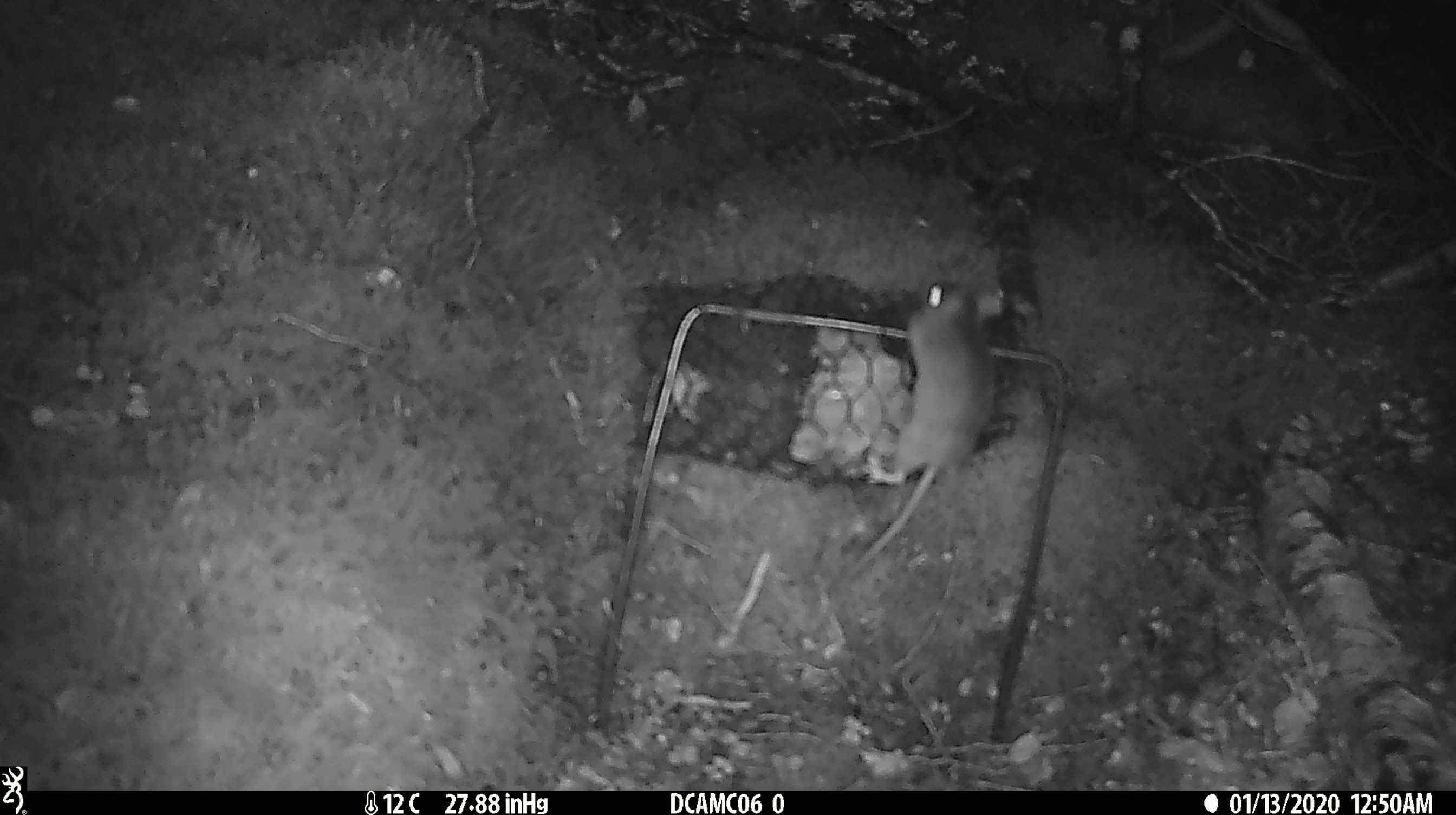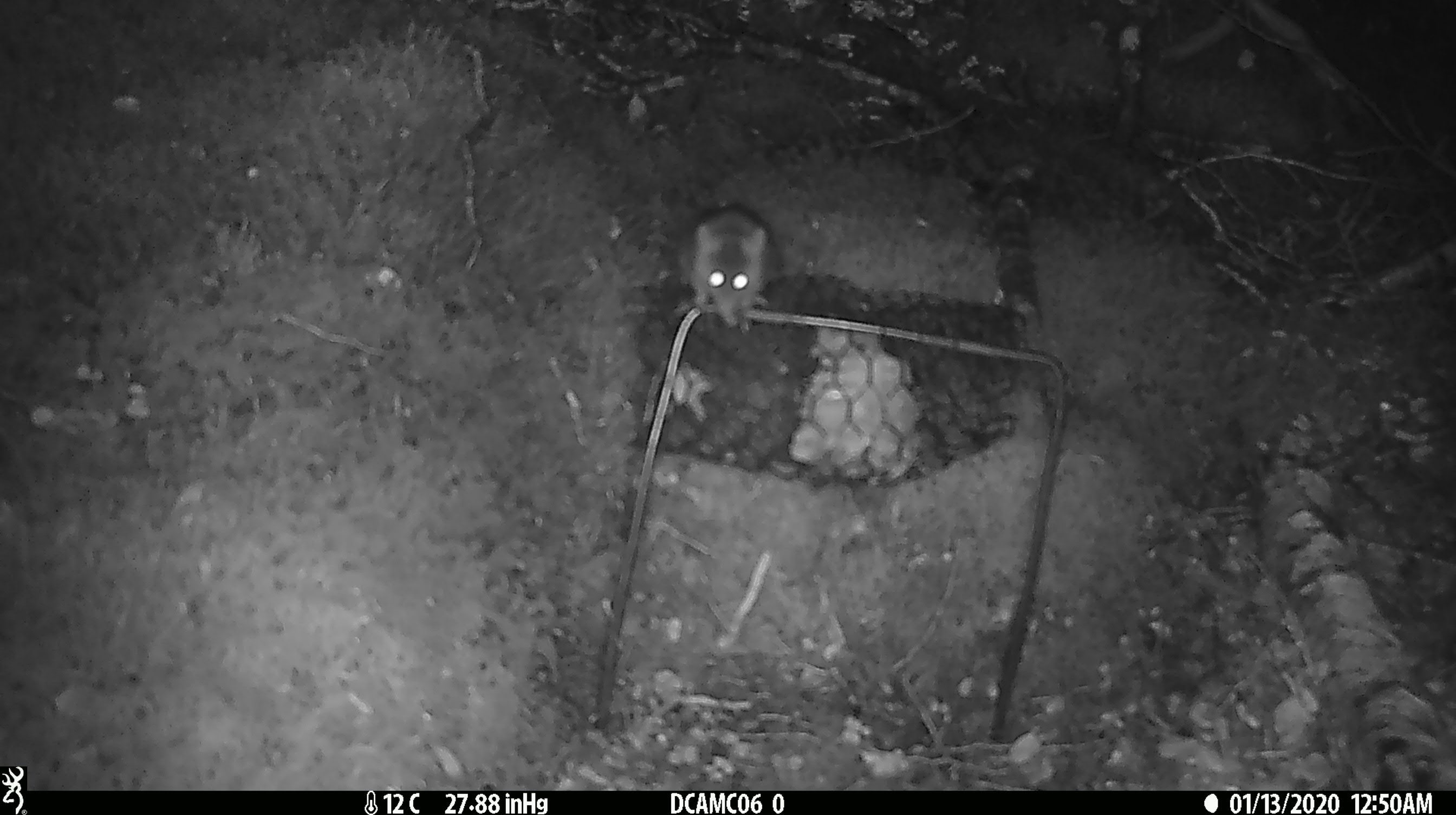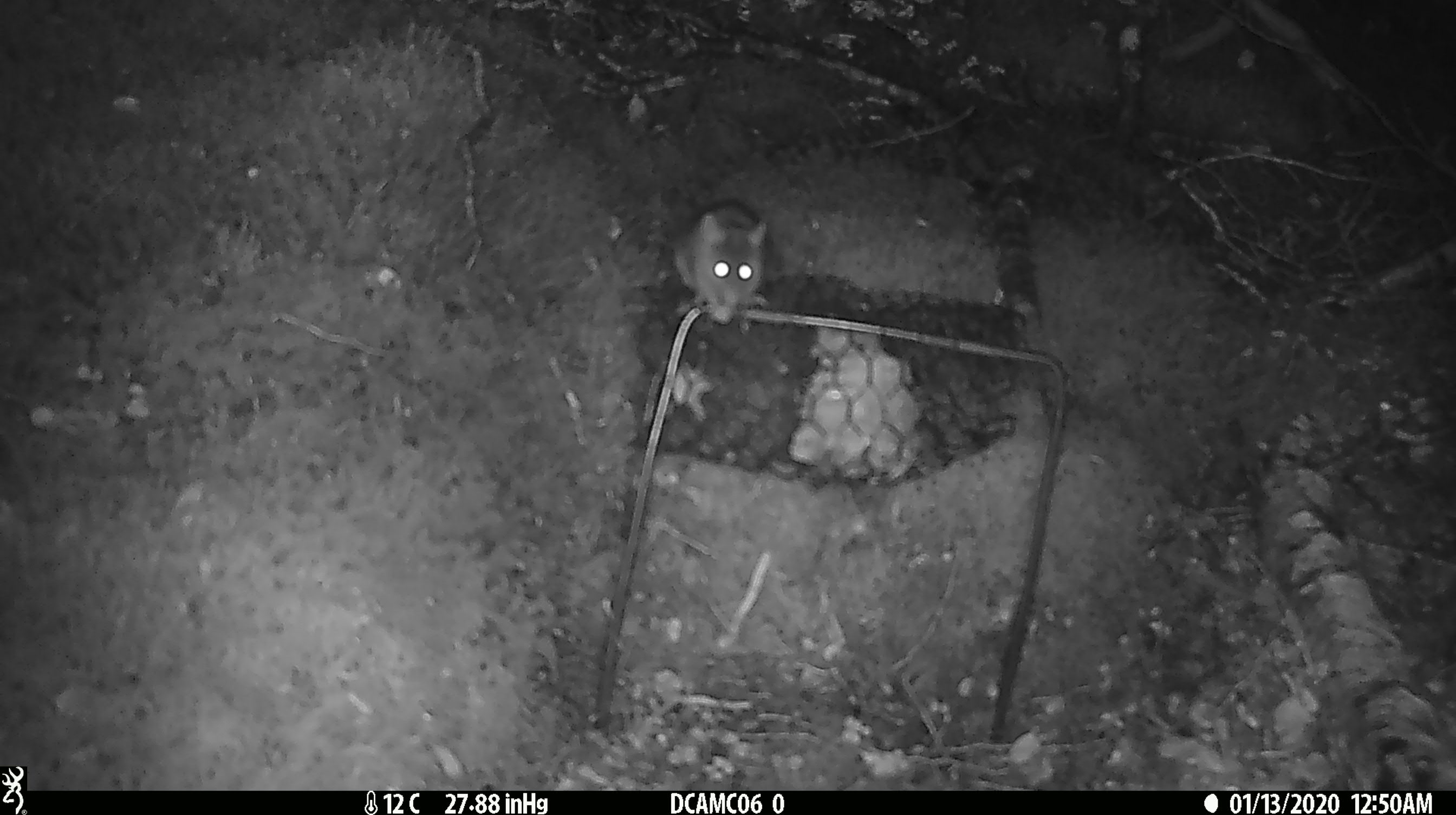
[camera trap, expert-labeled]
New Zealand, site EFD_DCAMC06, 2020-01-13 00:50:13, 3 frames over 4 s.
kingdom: Animalia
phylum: Chordata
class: Mammalia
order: Rodentia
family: Muridae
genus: Mus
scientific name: Mus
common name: mouse